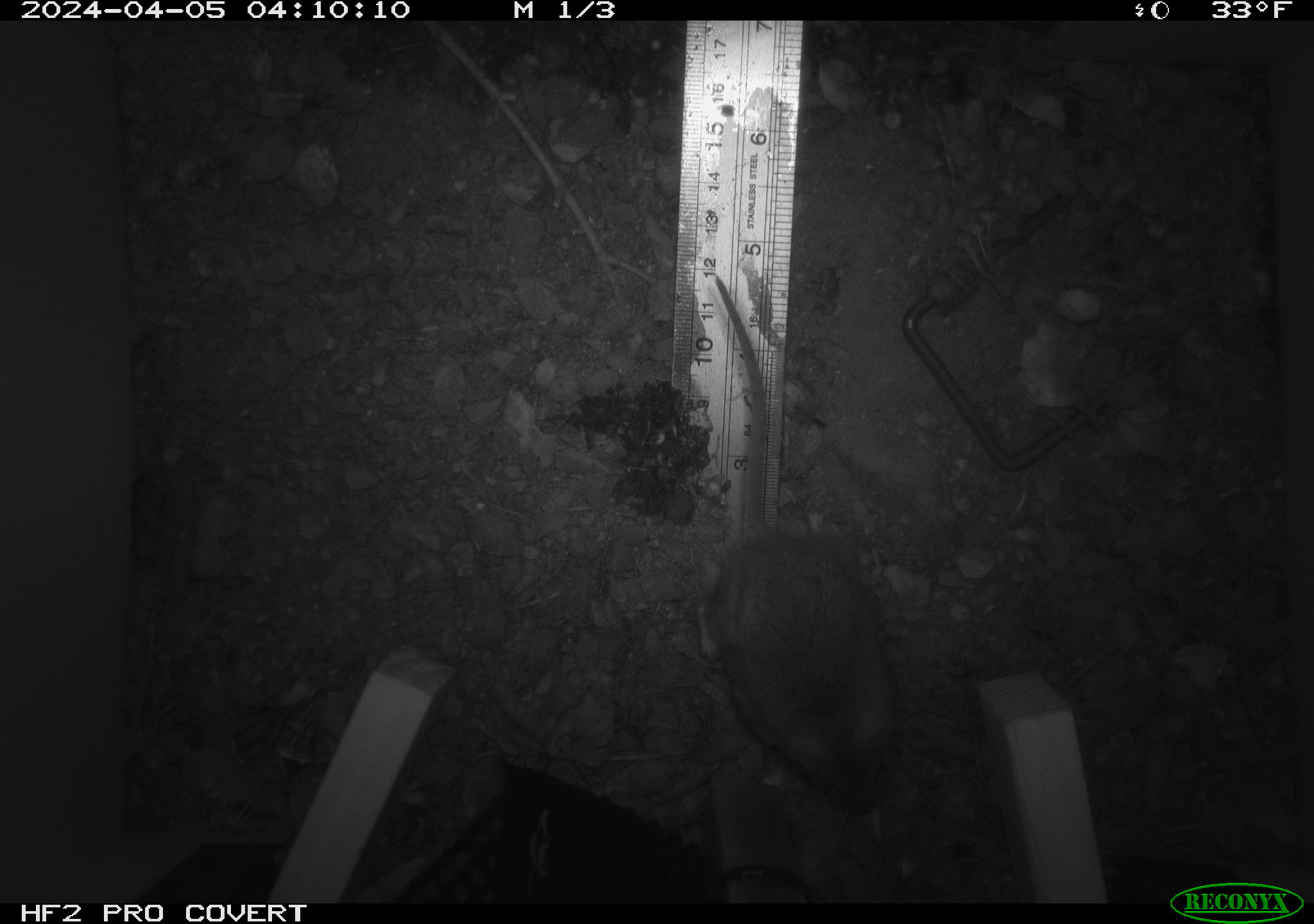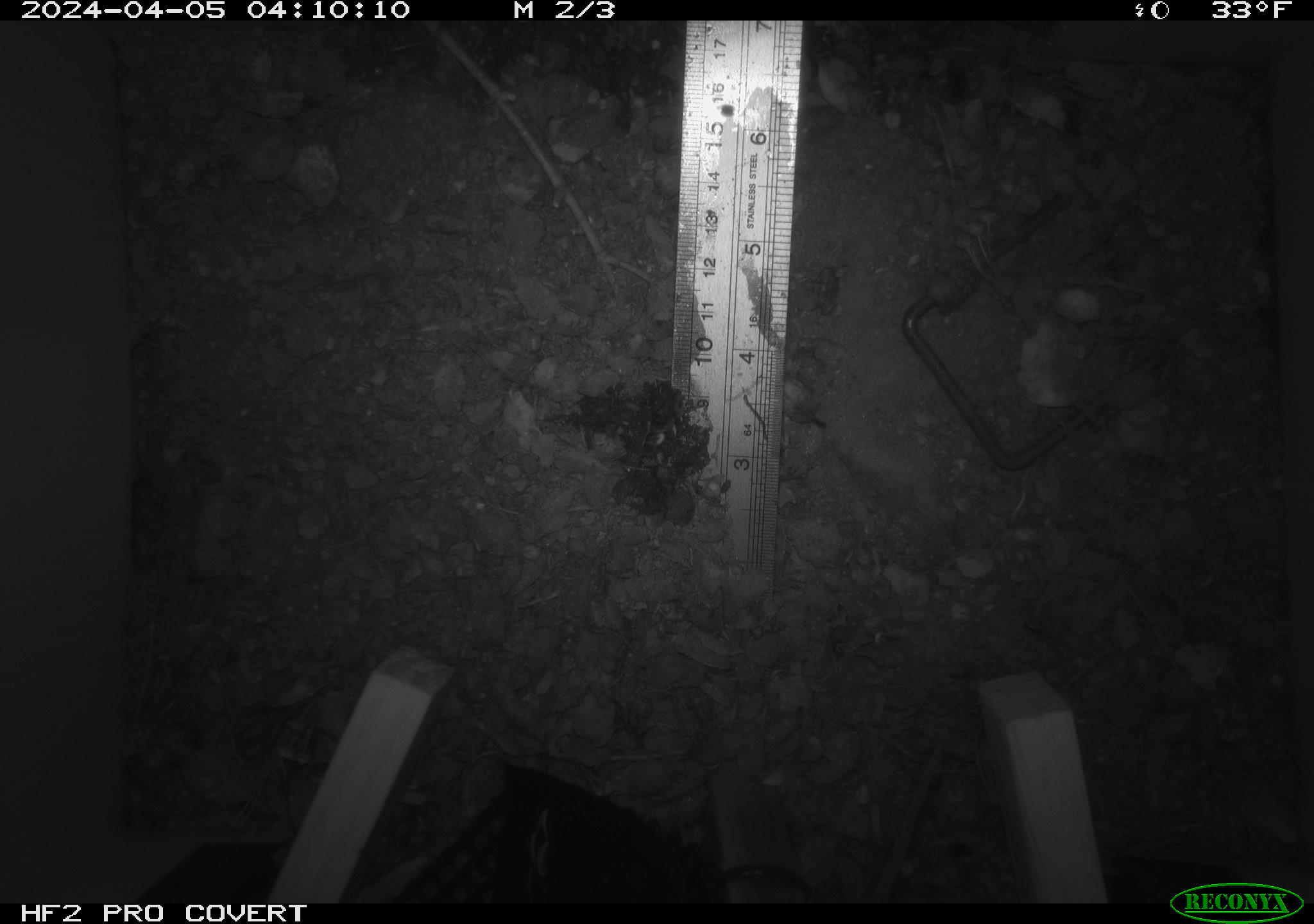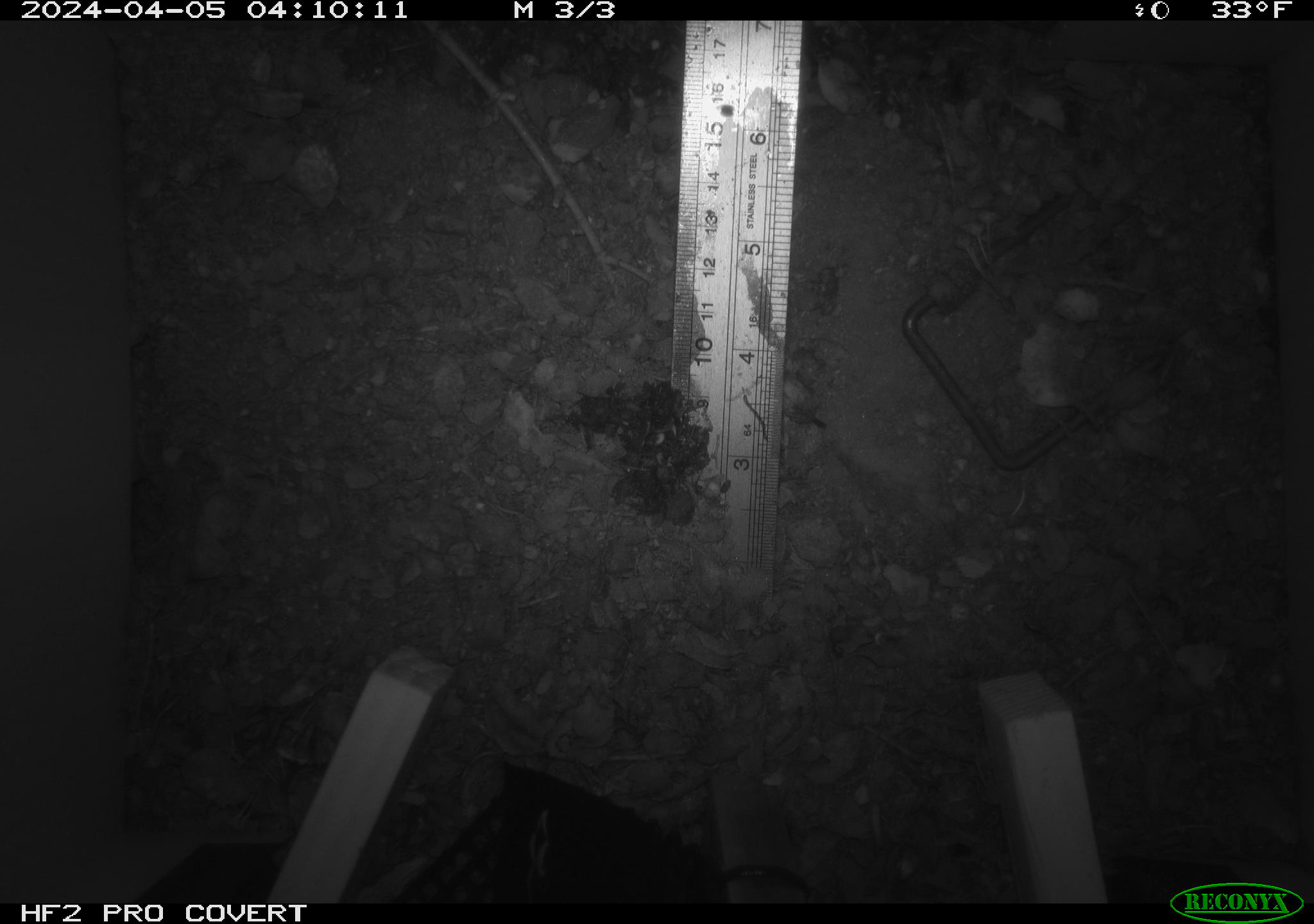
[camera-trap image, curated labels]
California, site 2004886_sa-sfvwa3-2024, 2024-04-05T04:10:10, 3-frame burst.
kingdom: Animalia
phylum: Chordata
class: Mammalia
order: Rodentia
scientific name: Rodentia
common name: mouse species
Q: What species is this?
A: Mouse species (Rodentia).